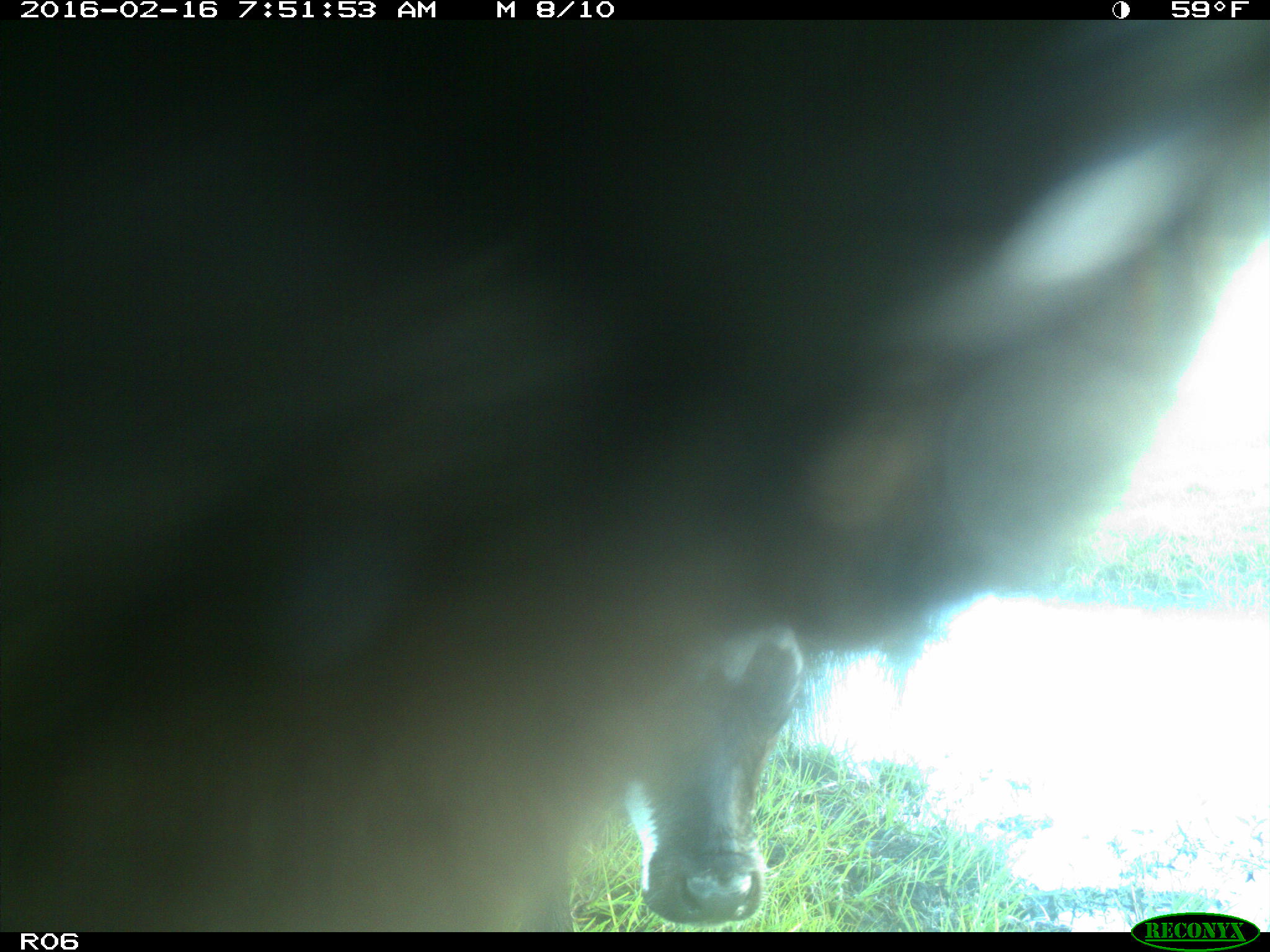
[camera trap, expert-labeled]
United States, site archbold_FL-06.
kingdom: Animalia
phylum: Chordata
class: Mammalia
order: Artiodactyla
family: Bovidae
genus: Bos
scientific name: Bos taurus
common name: domestic cow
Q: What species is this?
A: Bos taurus (domestic cow).